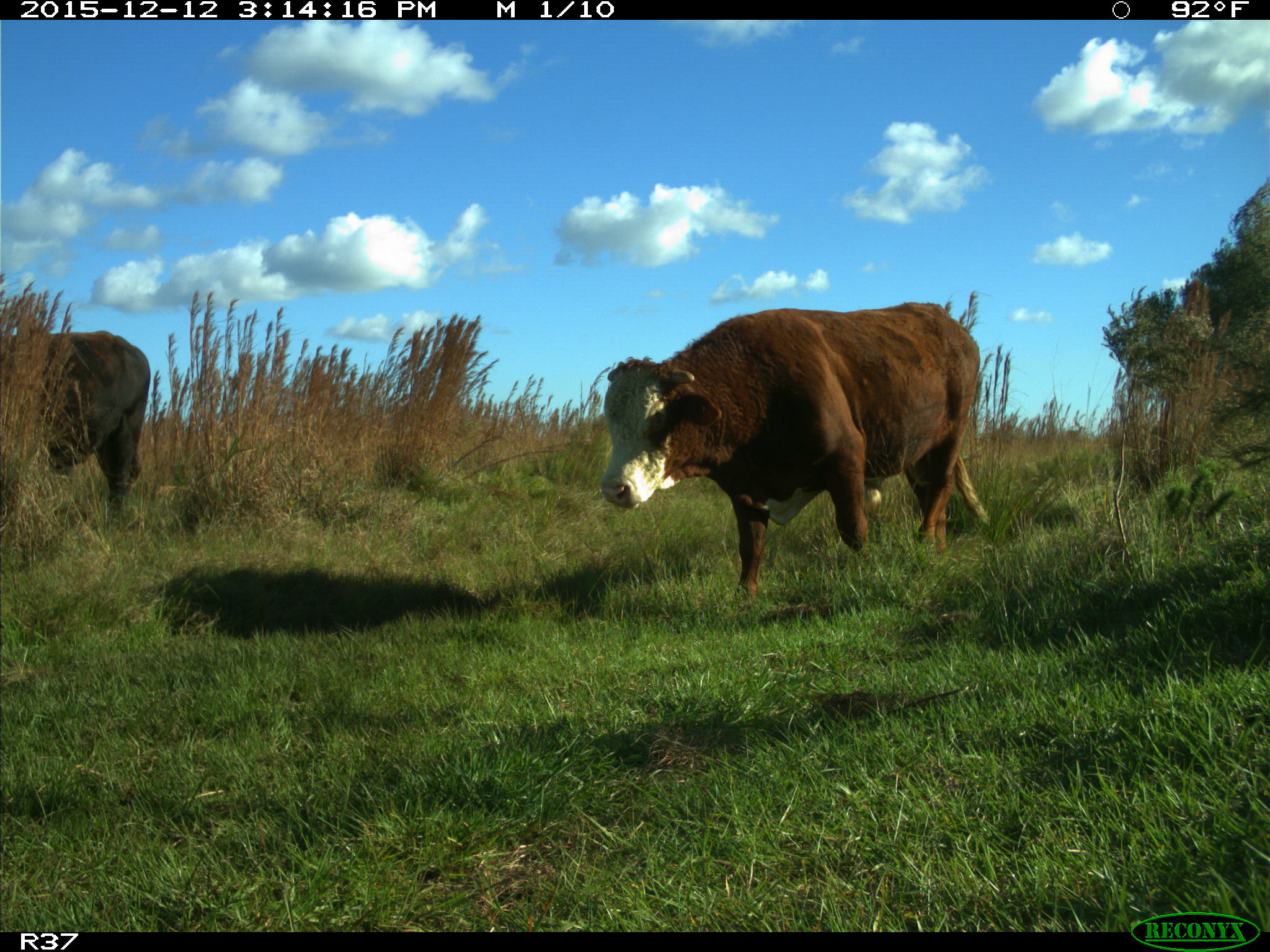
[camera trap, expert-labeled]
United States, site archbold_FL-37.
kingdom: Animalia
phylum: Chordata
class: Mammalia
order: Artiodactyla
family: Bovidae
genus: Bos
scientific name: Bos taurus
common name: domestic cow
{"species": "Bos taurus (domestic cow)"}